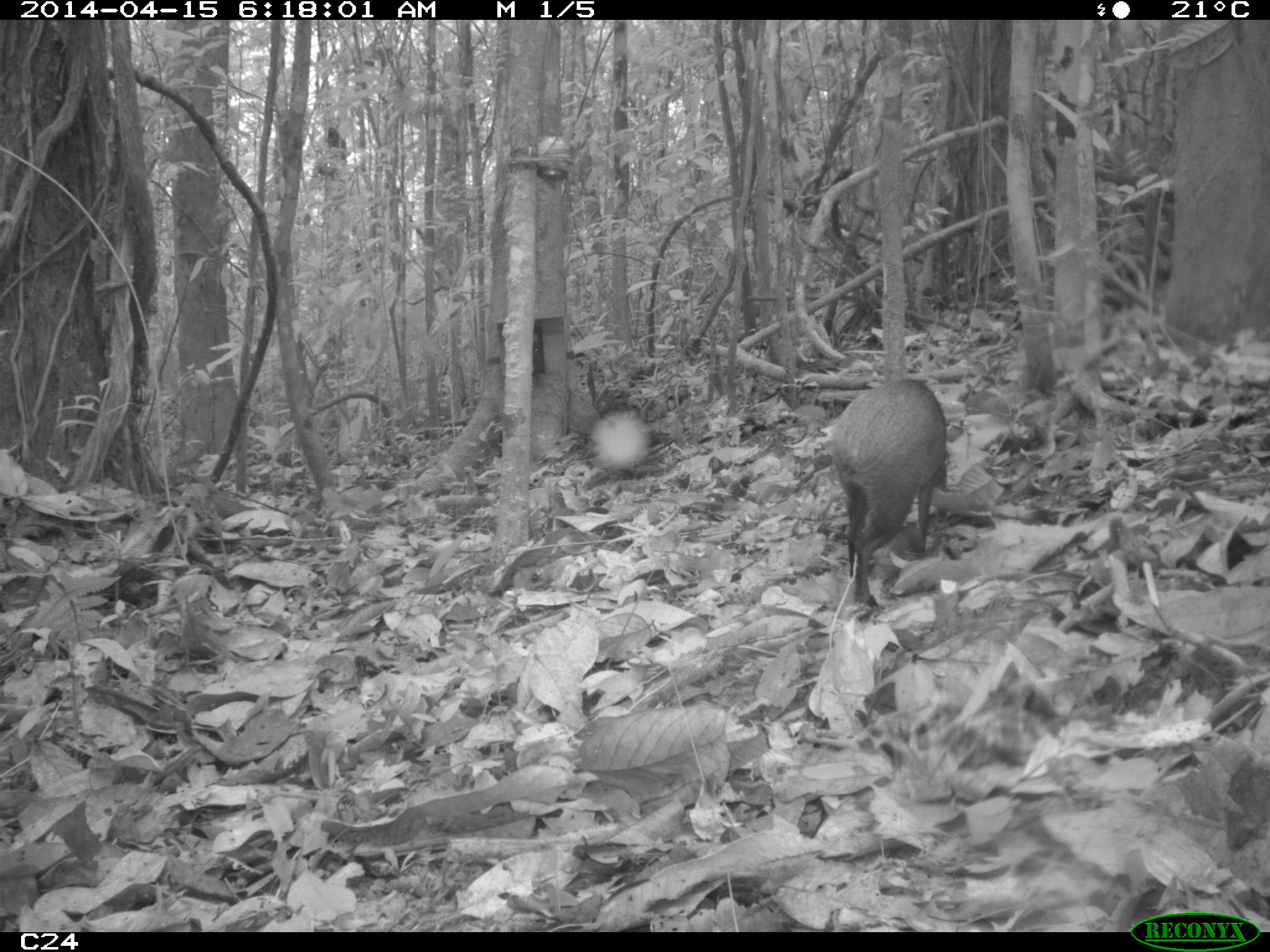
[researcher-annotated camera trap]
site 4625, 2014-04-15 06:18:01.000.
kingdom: Animalia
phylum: Chordata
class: Mammalia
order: Rodentia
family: Dasyproctidae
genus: Dasyprocta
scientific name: Dasyprocta leporina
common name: red-rumped agouti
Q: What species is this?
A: Dasyprocta leporina (red-rumped agouti).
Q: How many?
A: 1.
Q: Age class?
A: Adult.